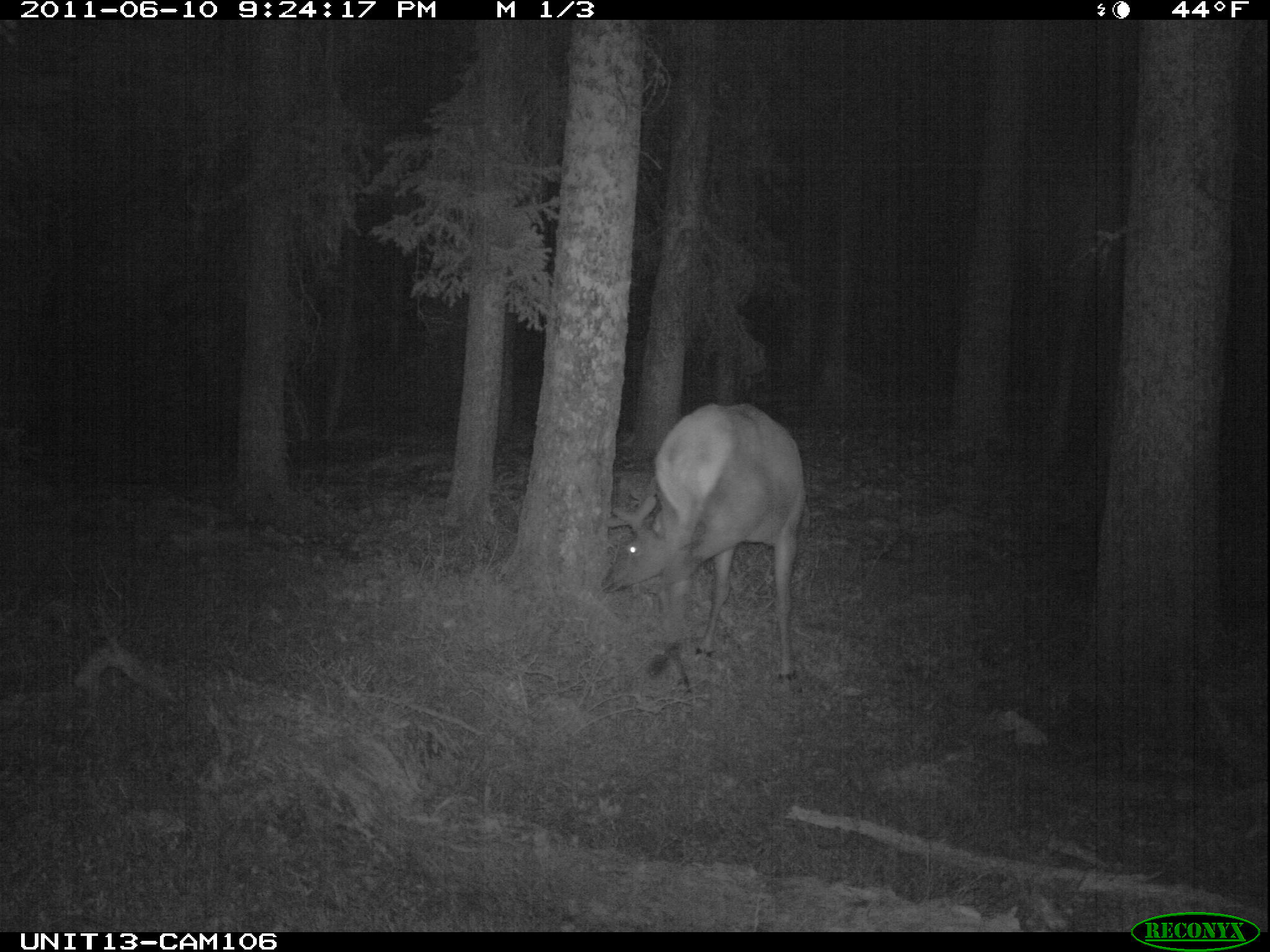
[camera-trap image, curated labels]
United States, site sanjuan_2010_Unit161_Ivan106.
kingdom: Animalia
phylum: Chordata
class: Mammalia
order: Artiodactyla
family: Cervidae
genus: Cervus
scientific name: Cervus elaphus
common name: red deer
Cervus elaphus (red deer).